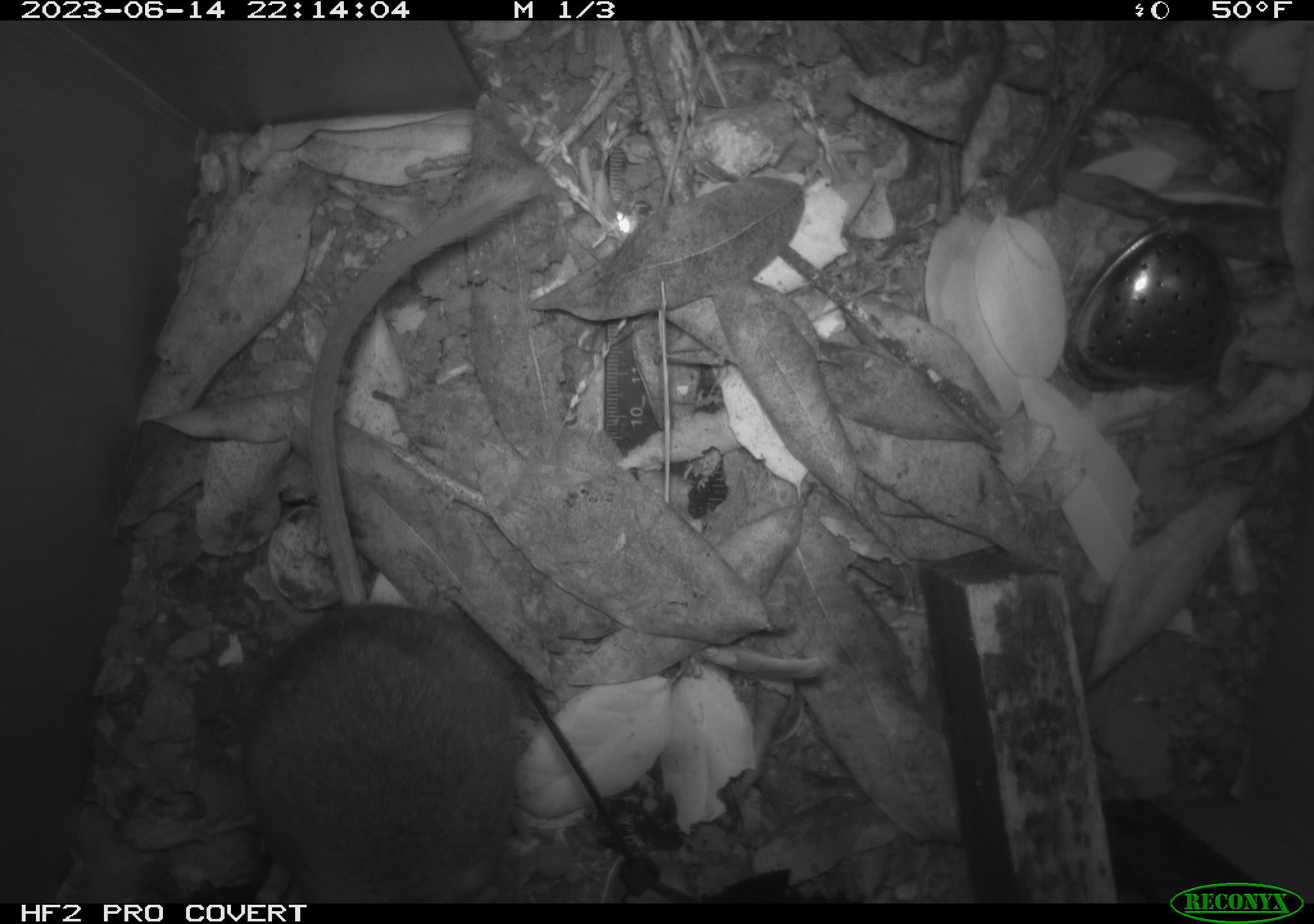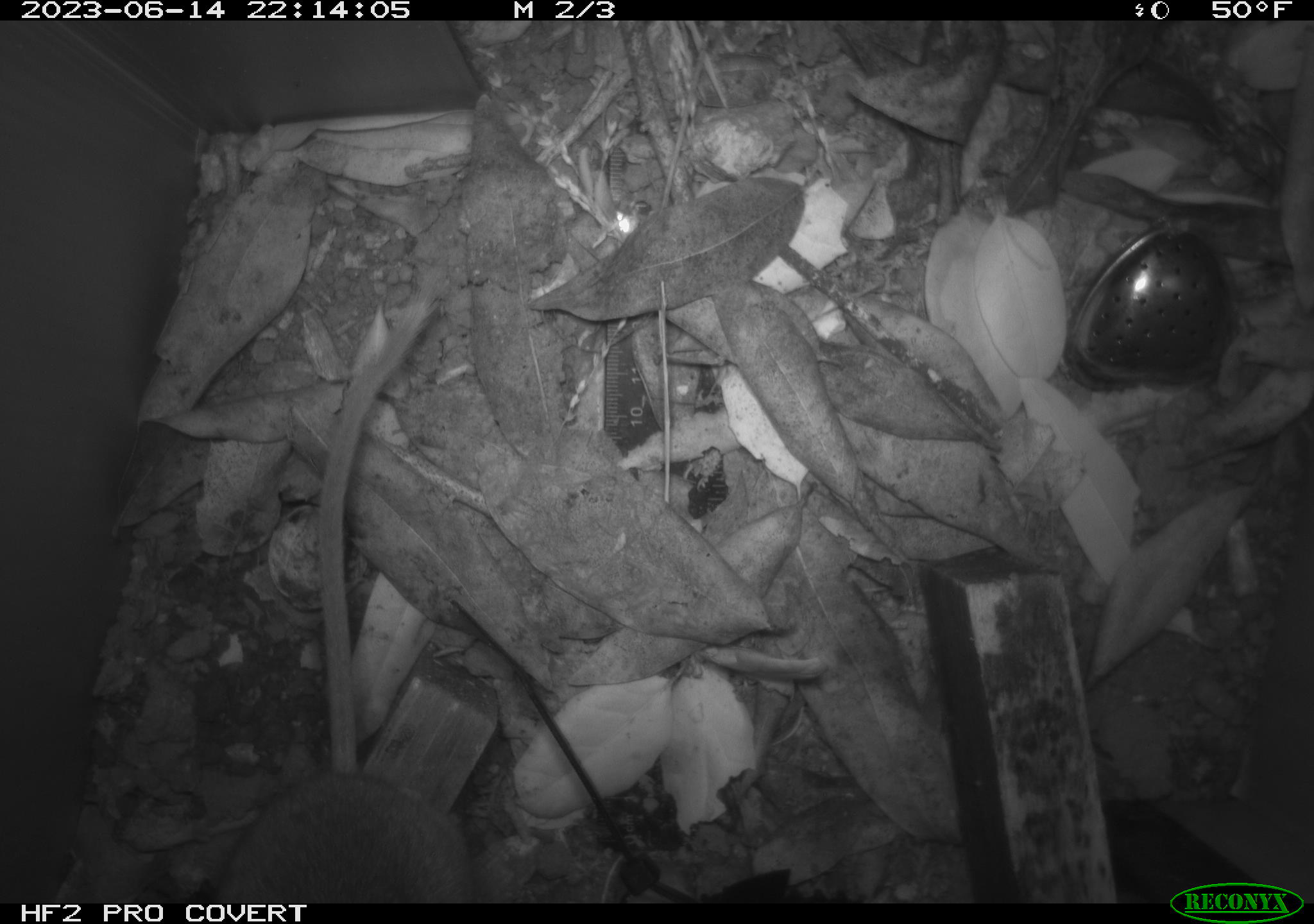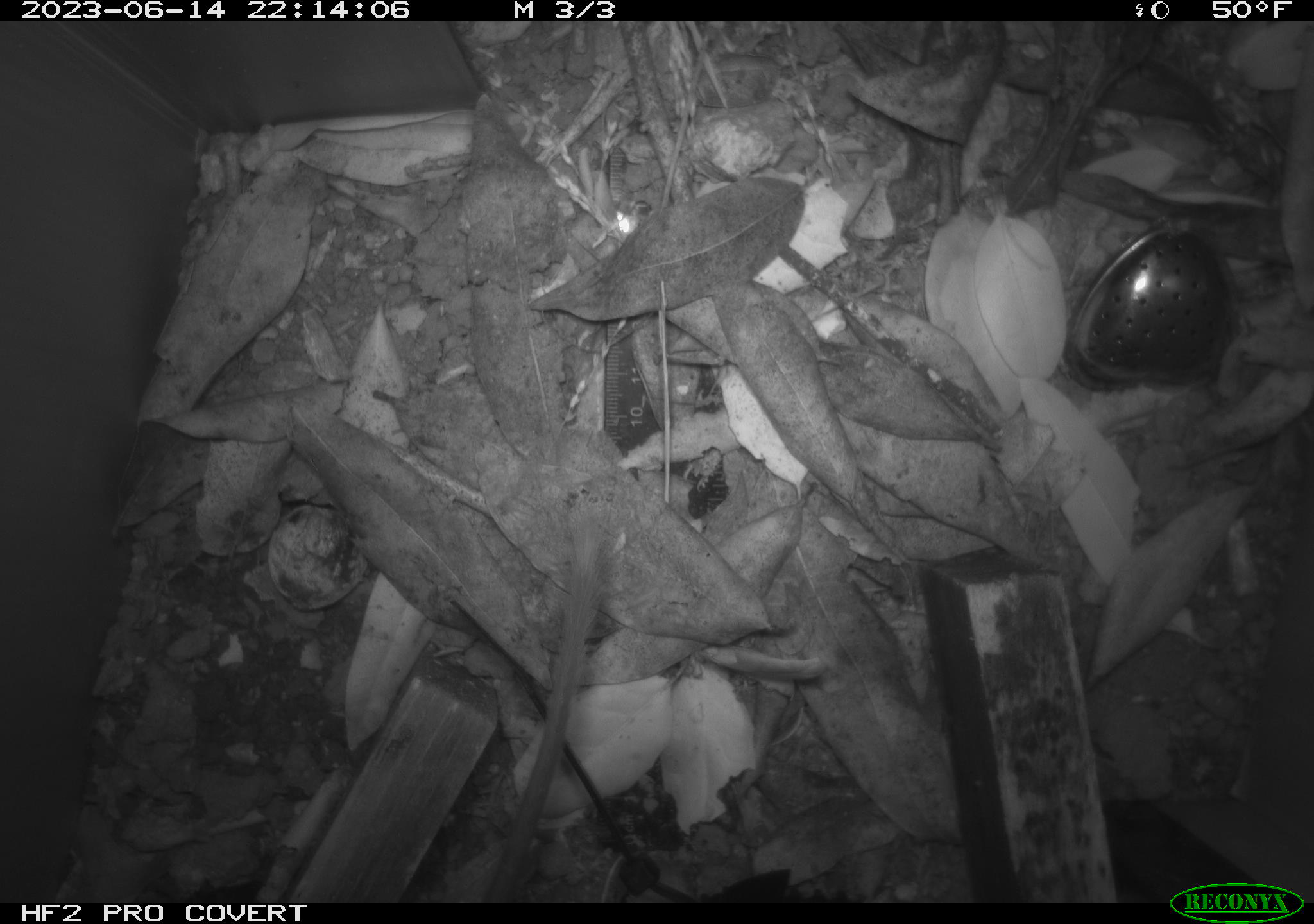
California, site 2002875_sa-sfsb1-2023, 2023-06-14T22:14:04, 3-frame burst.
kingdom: Animalia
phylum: Chordata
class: Mammalia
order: Rodentia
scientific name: Rodentia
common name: mouse species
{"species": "mouse species (Rodentia)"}